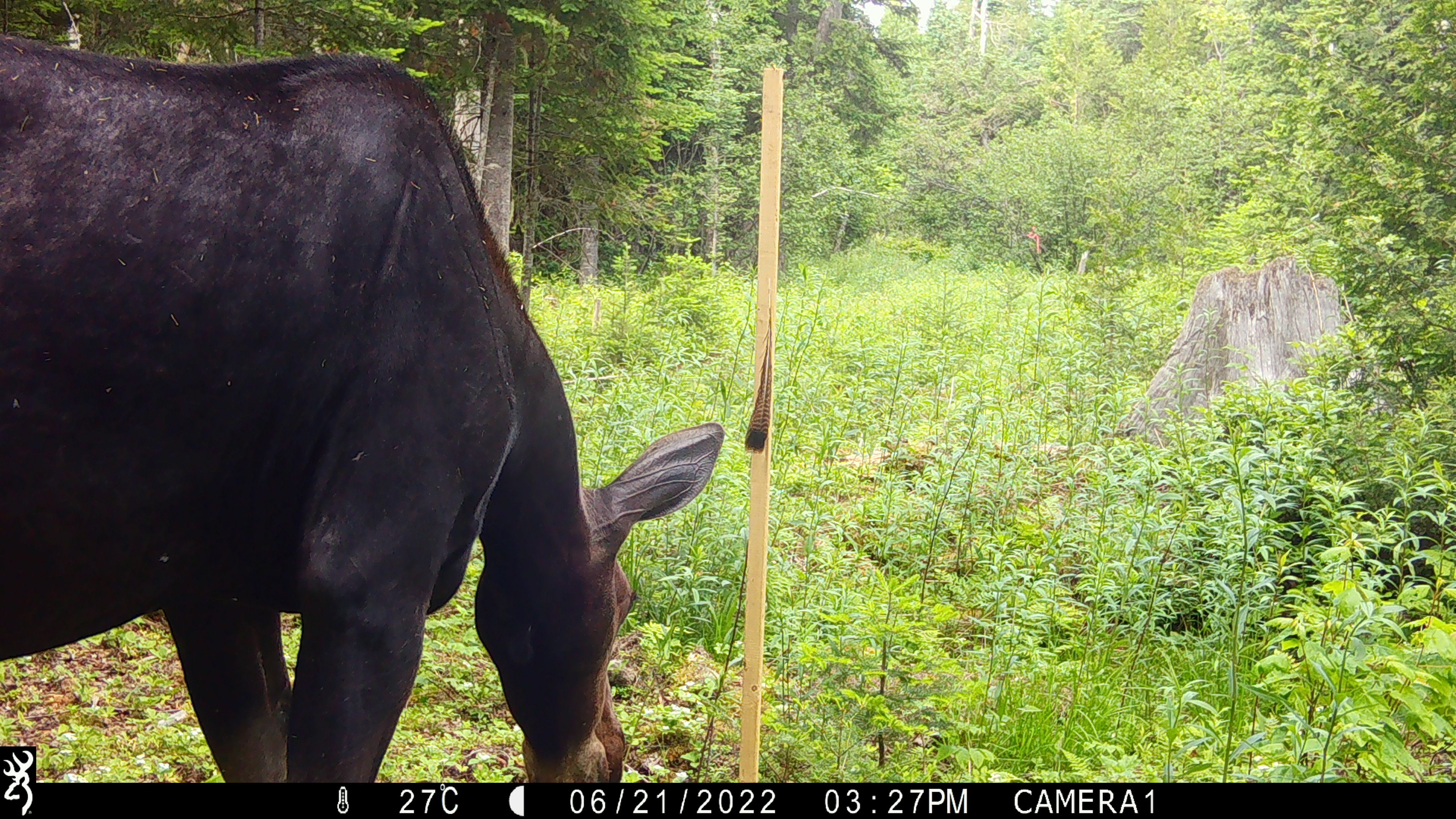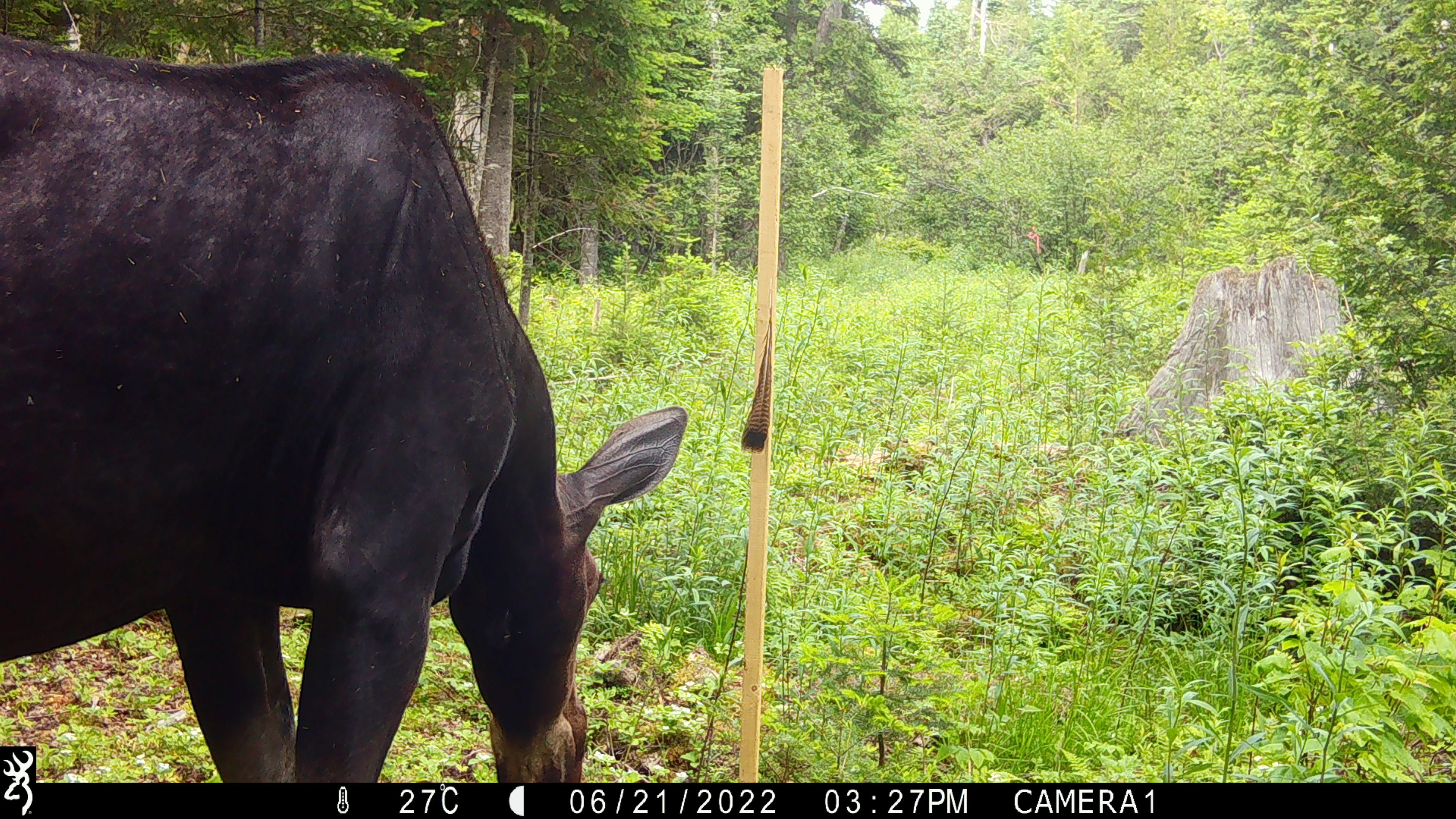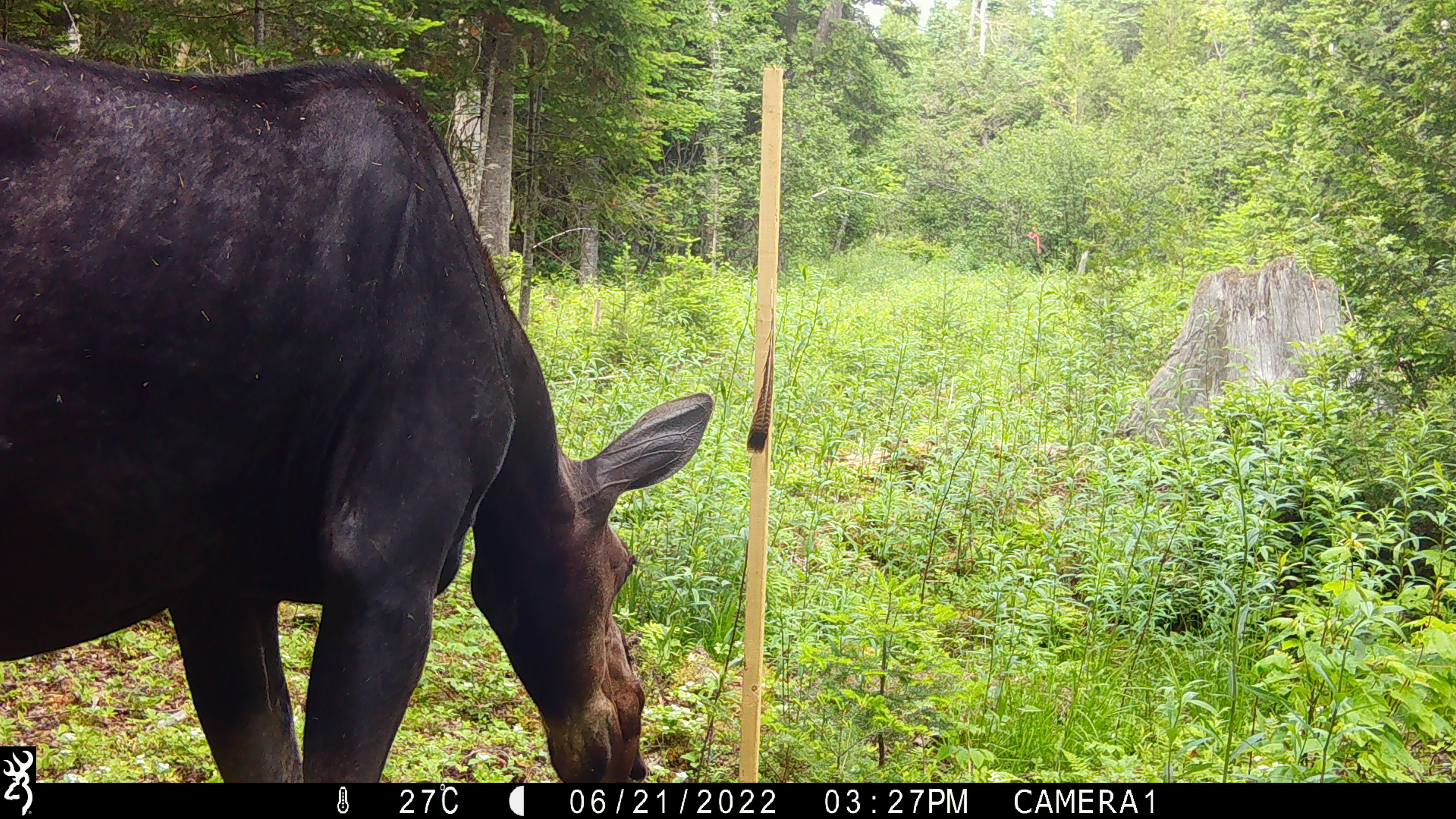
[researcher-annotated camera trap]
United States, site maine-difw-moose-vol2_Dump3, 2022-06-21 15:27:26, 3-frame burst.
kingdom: Animalia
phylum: Chordata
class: Mammalia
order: Artiodactyla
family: Cervidae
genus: Alces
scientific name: Alces alces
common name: moose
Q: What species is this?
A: Moose (Alces alces).